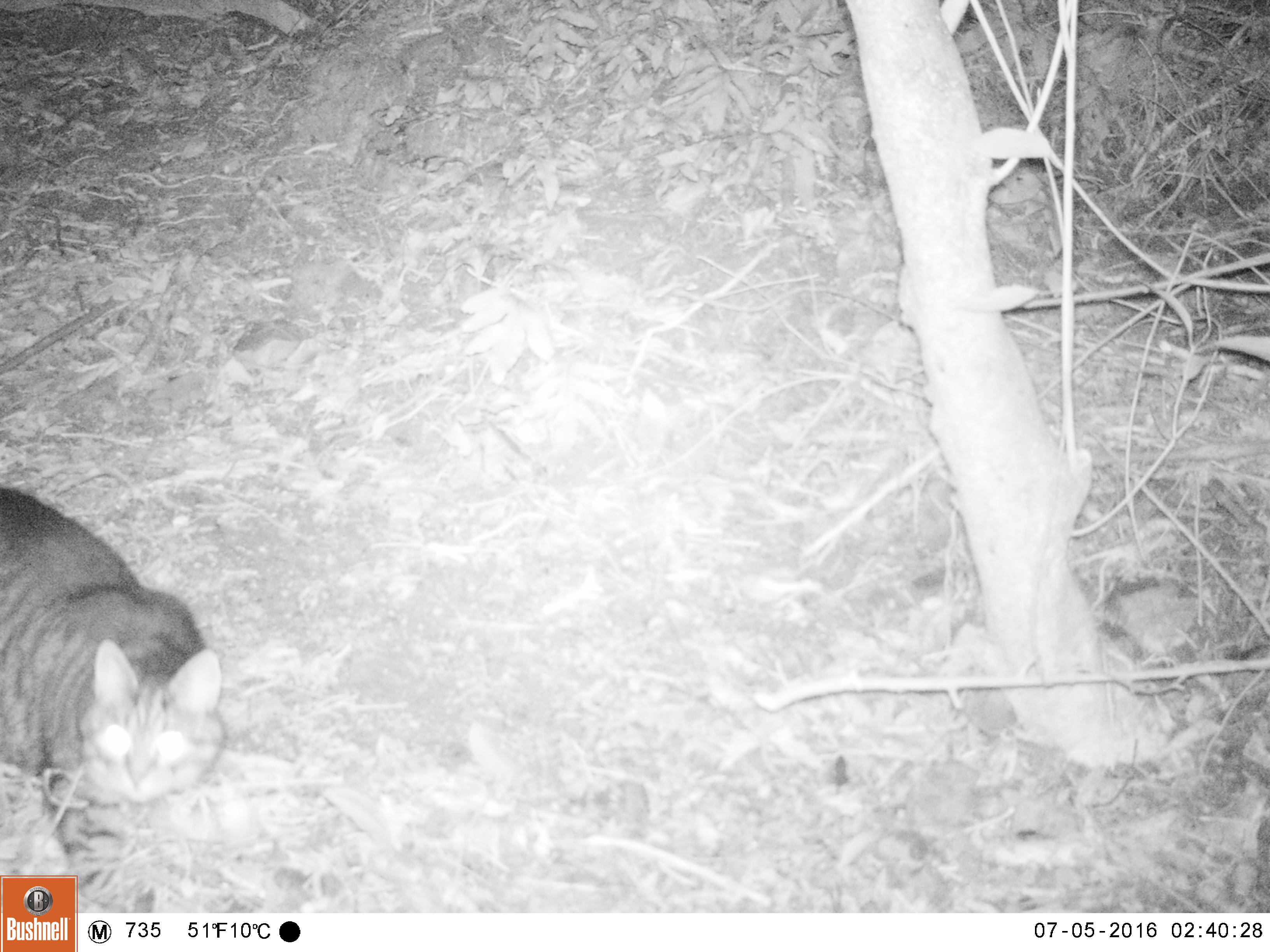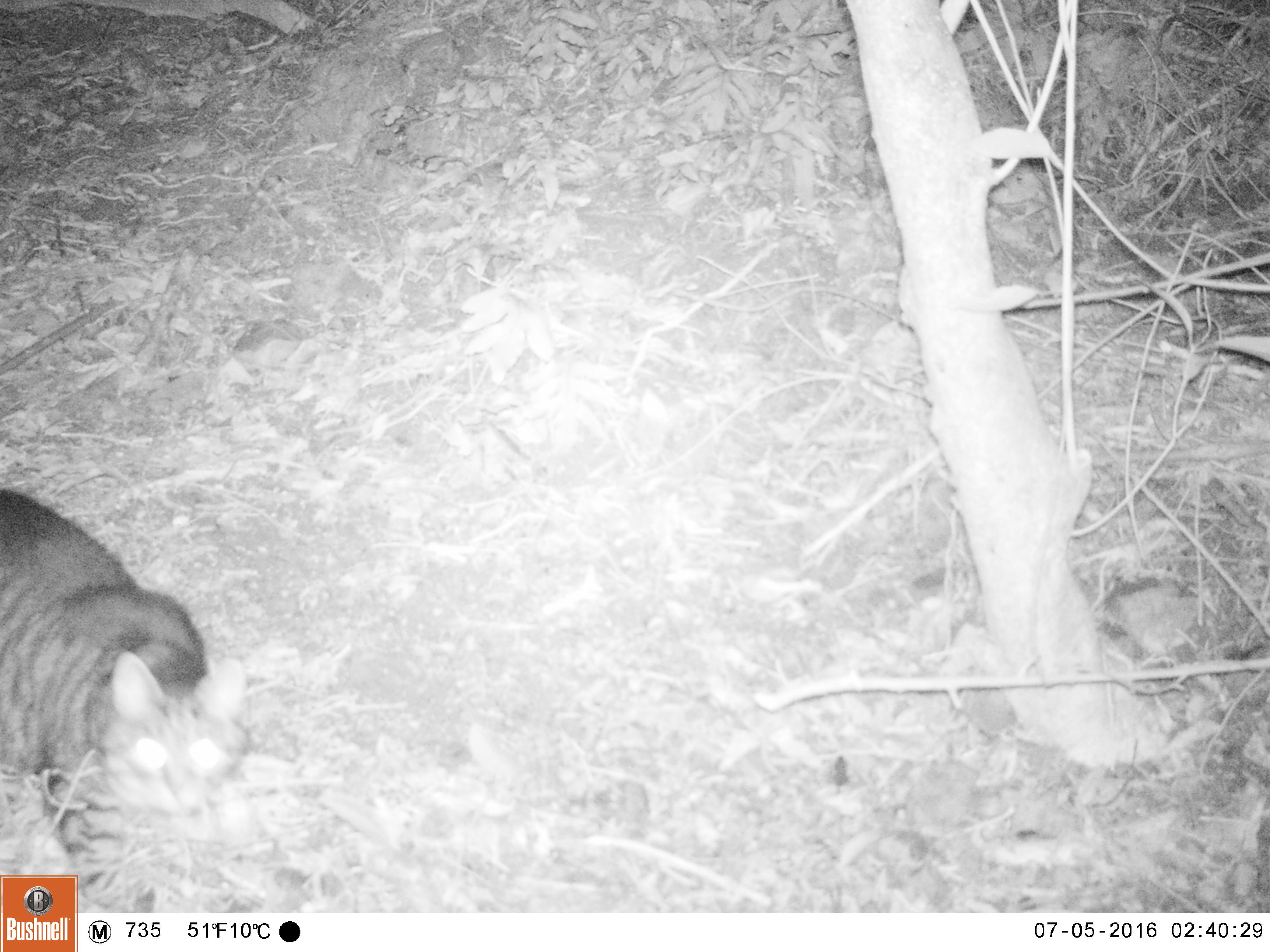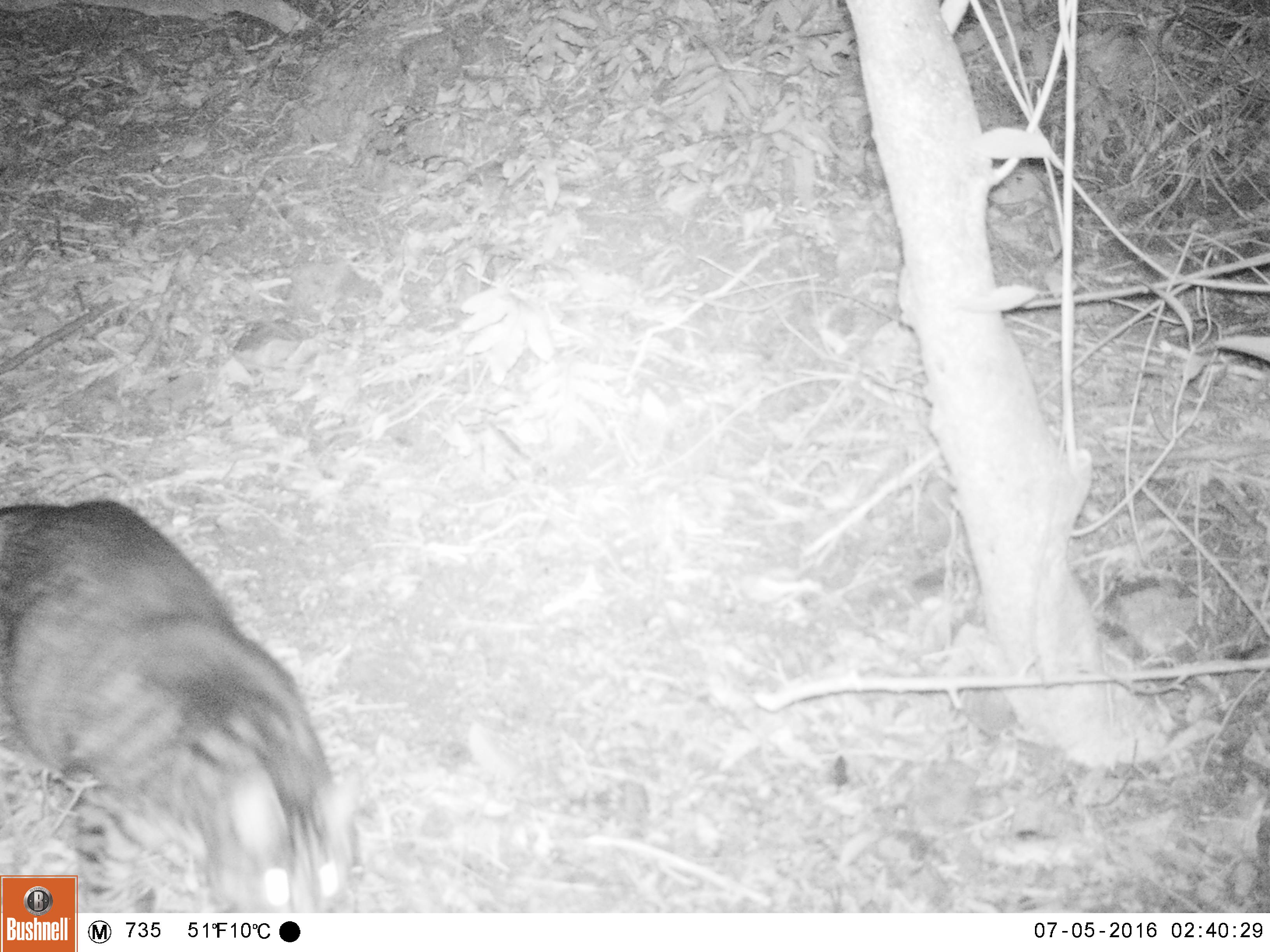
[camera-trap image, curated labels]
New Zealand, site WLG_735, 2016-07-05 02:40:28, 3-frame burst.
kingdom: Animalia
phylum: Chordata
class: Mammalia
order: Carnivora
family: Felidae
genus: Felis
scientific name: Felis catus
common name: domestic cat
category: cat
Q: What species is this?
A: Cat (domestic cat) (Felis catus).